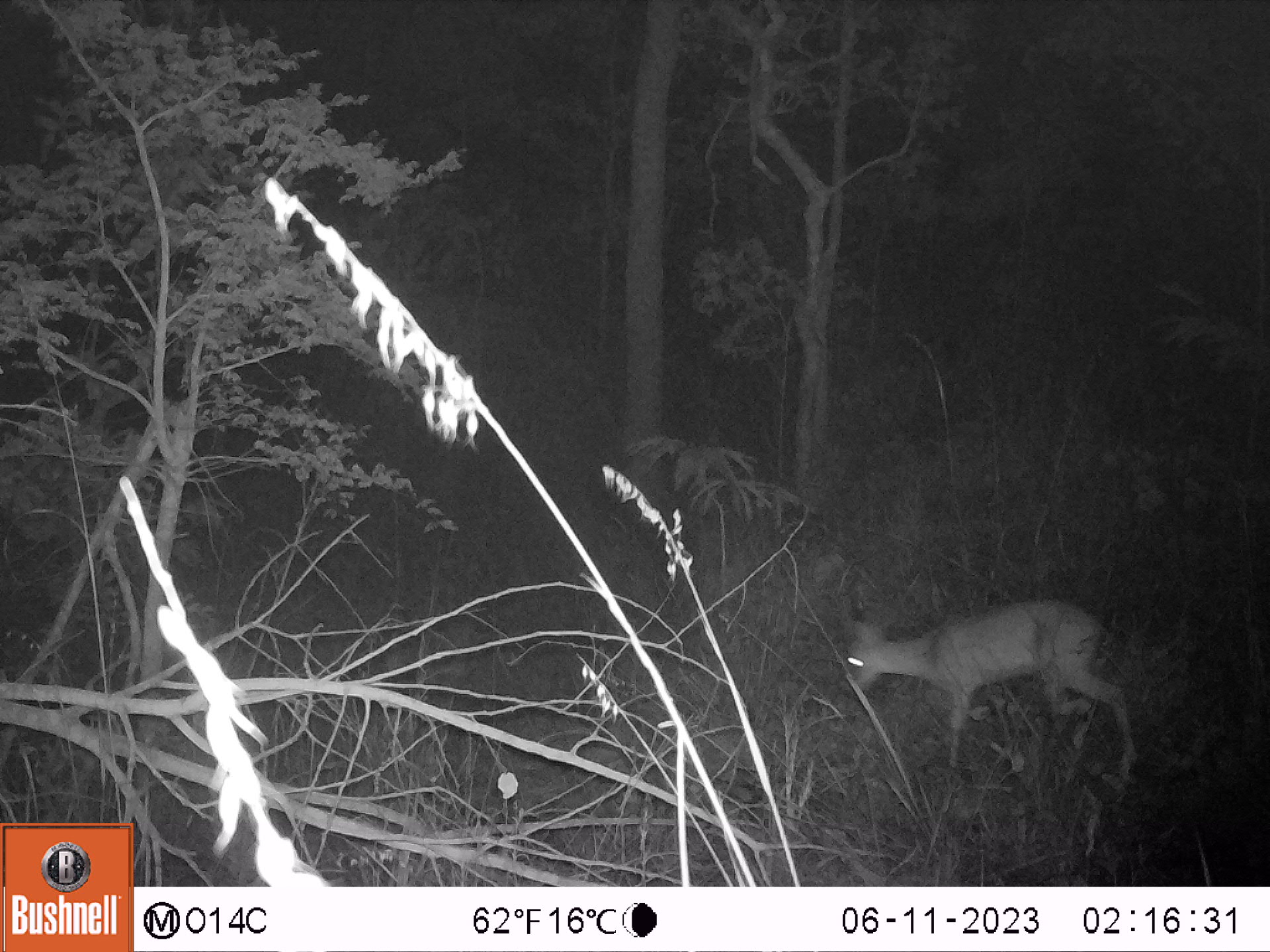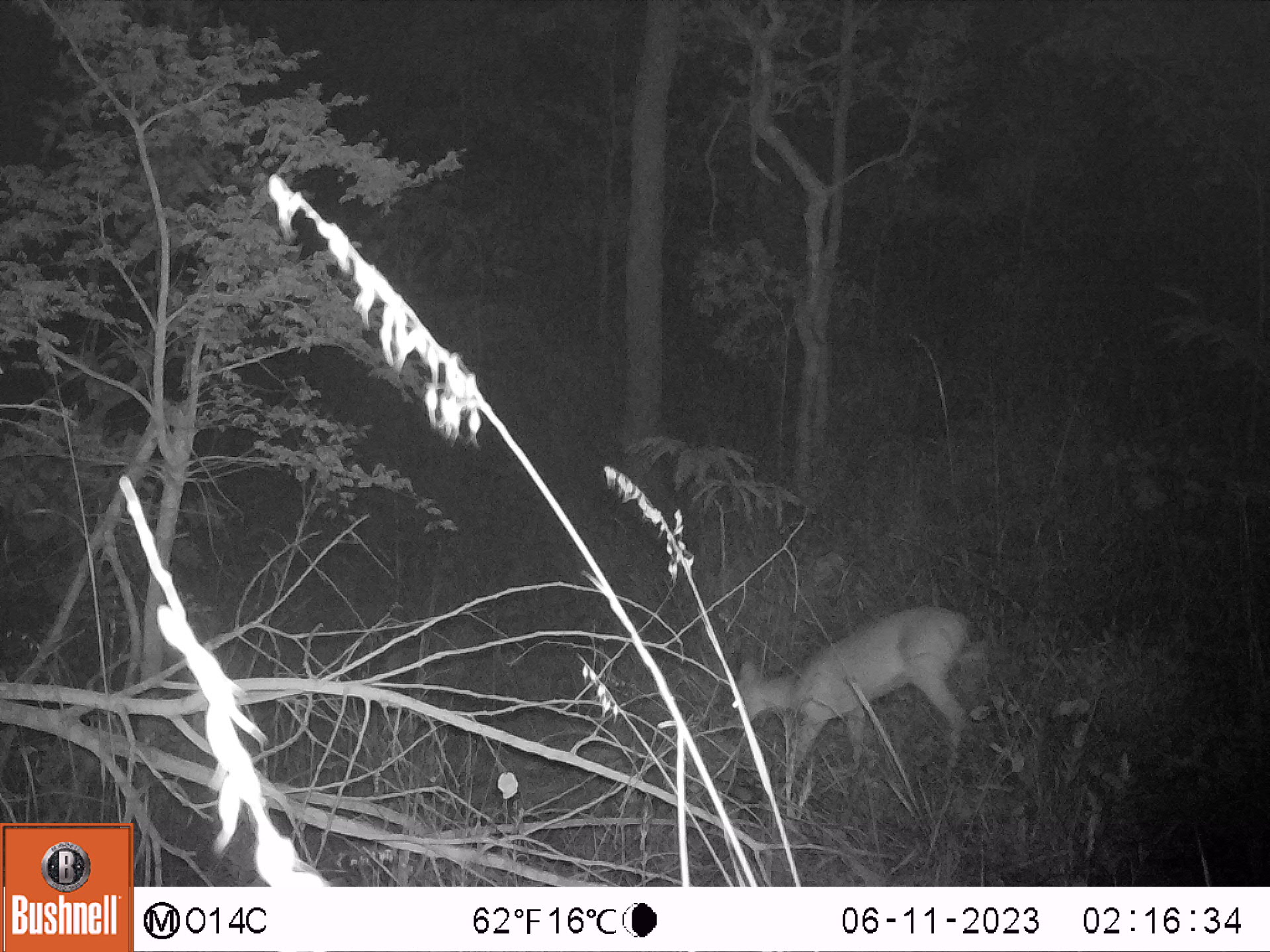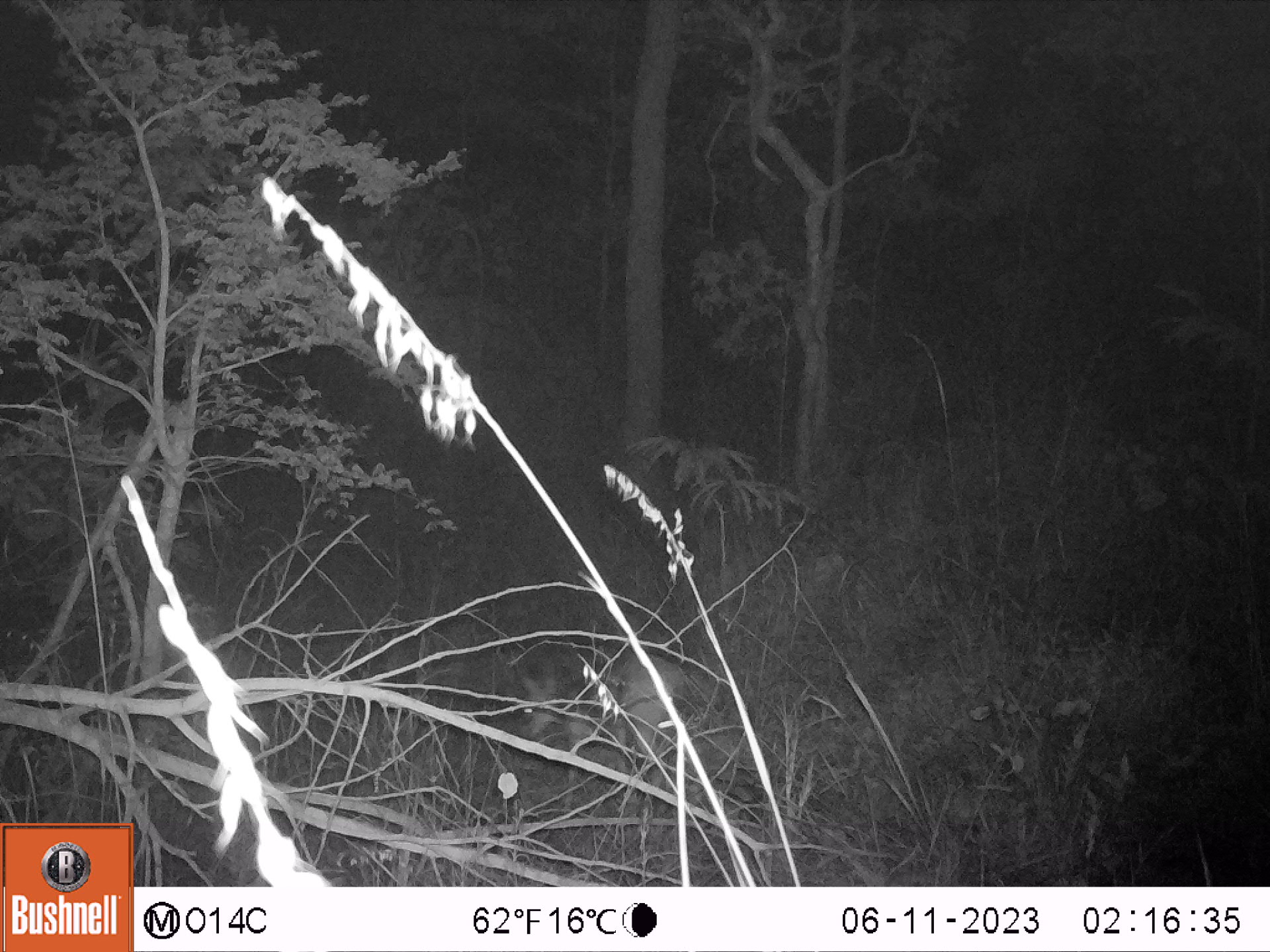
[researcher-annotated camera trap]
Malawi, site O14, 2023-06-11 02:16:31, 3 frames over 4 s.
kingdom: Animalia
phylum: Chordata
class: Mammalia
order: Artiodactyla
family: Bovidae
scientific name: Antilopinae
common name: small antelope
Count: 1.